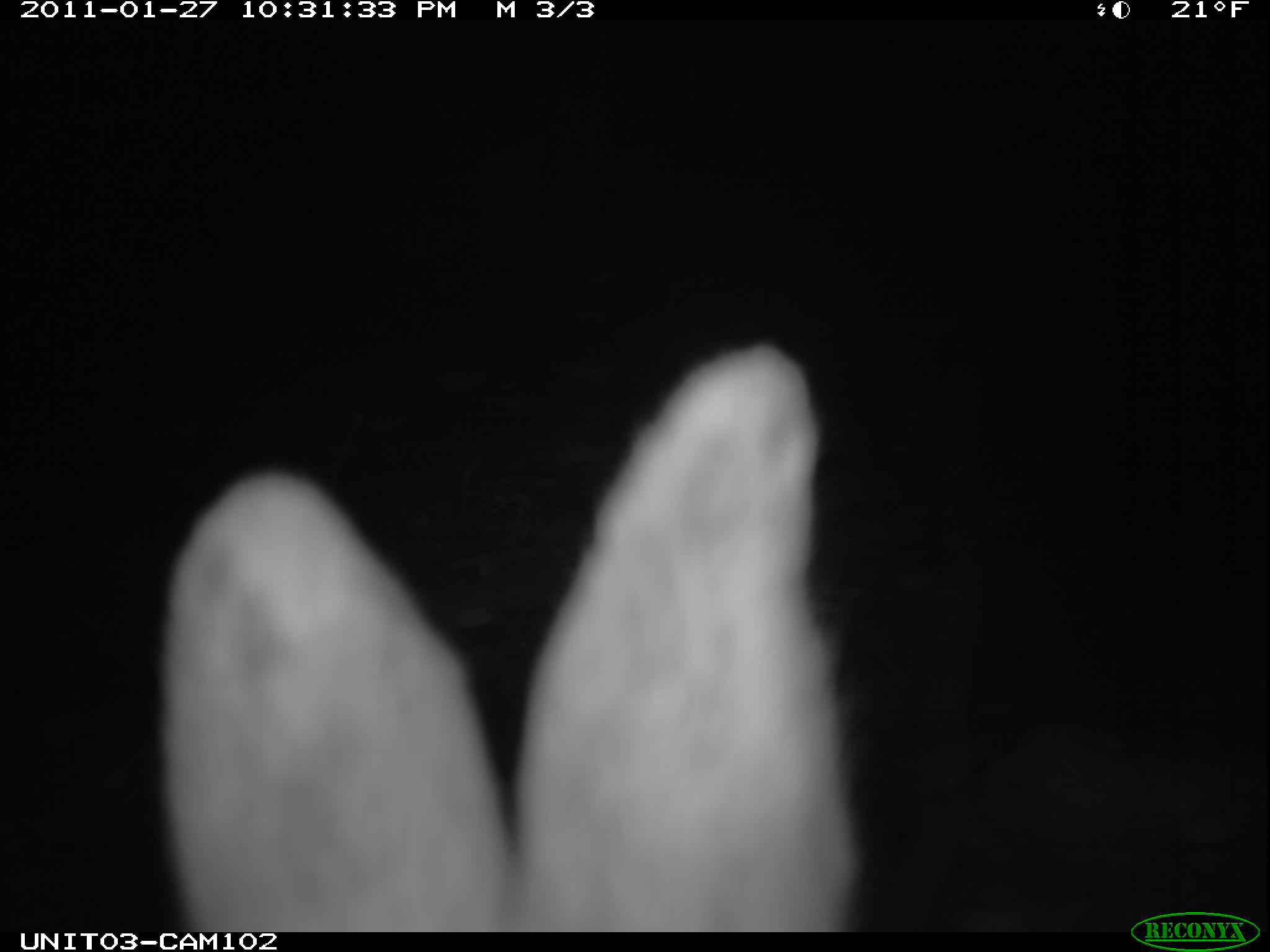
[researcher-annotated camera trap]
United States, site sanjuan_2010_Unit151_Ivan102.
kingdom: Animalia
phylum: Chordata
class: Mammalia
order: Lagomorpha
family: Leporidae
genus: Lepus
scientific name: Lepus americanus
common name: snowshoe hare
Lepus americanus (snowshoe hare).